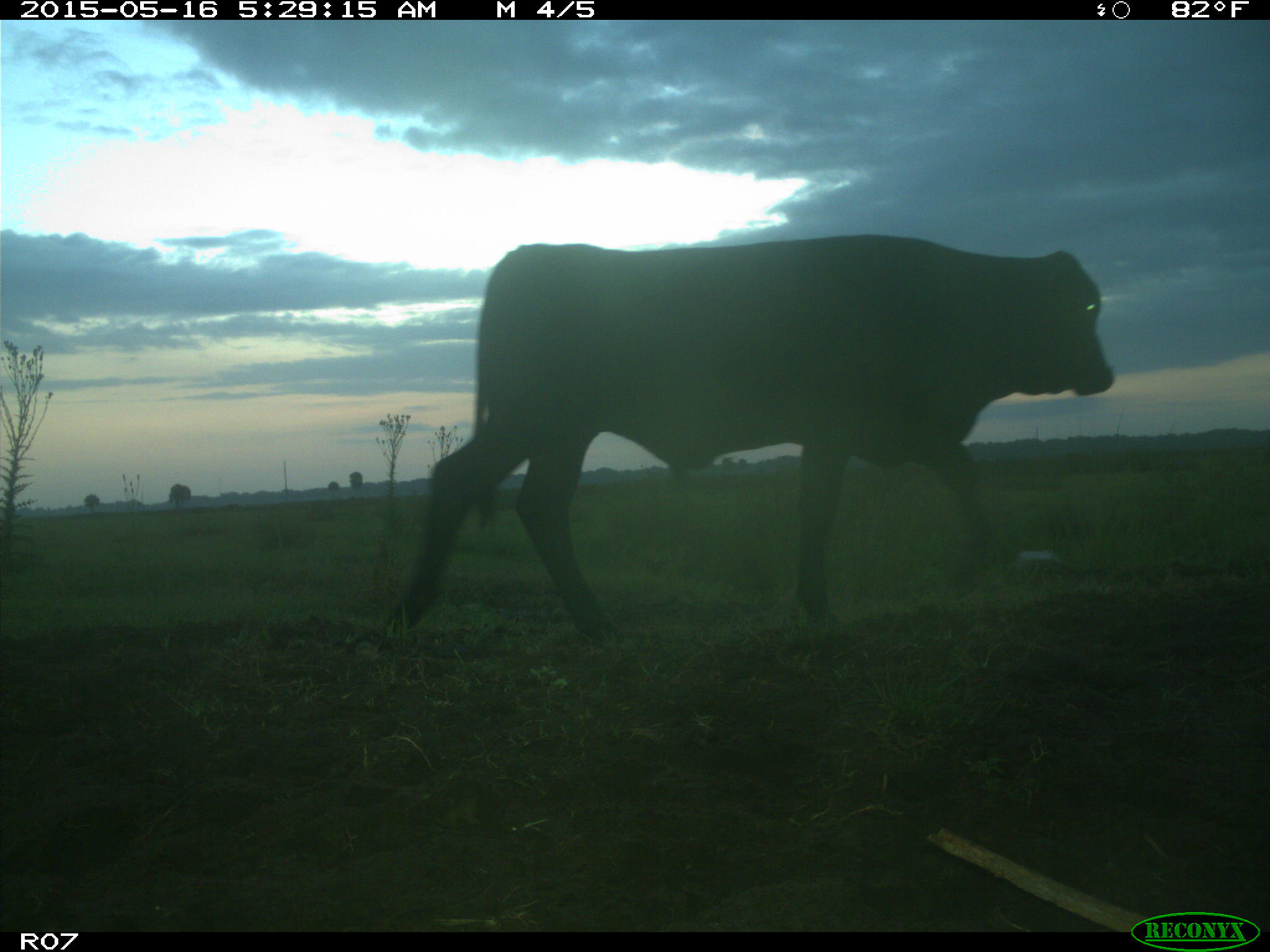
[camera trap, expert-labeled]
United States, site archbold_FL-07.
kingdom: Animalia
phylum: Chordata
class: Mammalia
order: Artiodactyla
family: Bovidae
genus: Bos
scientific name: Bos taurus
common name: domestic cow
Bos taurus (domestic cow).